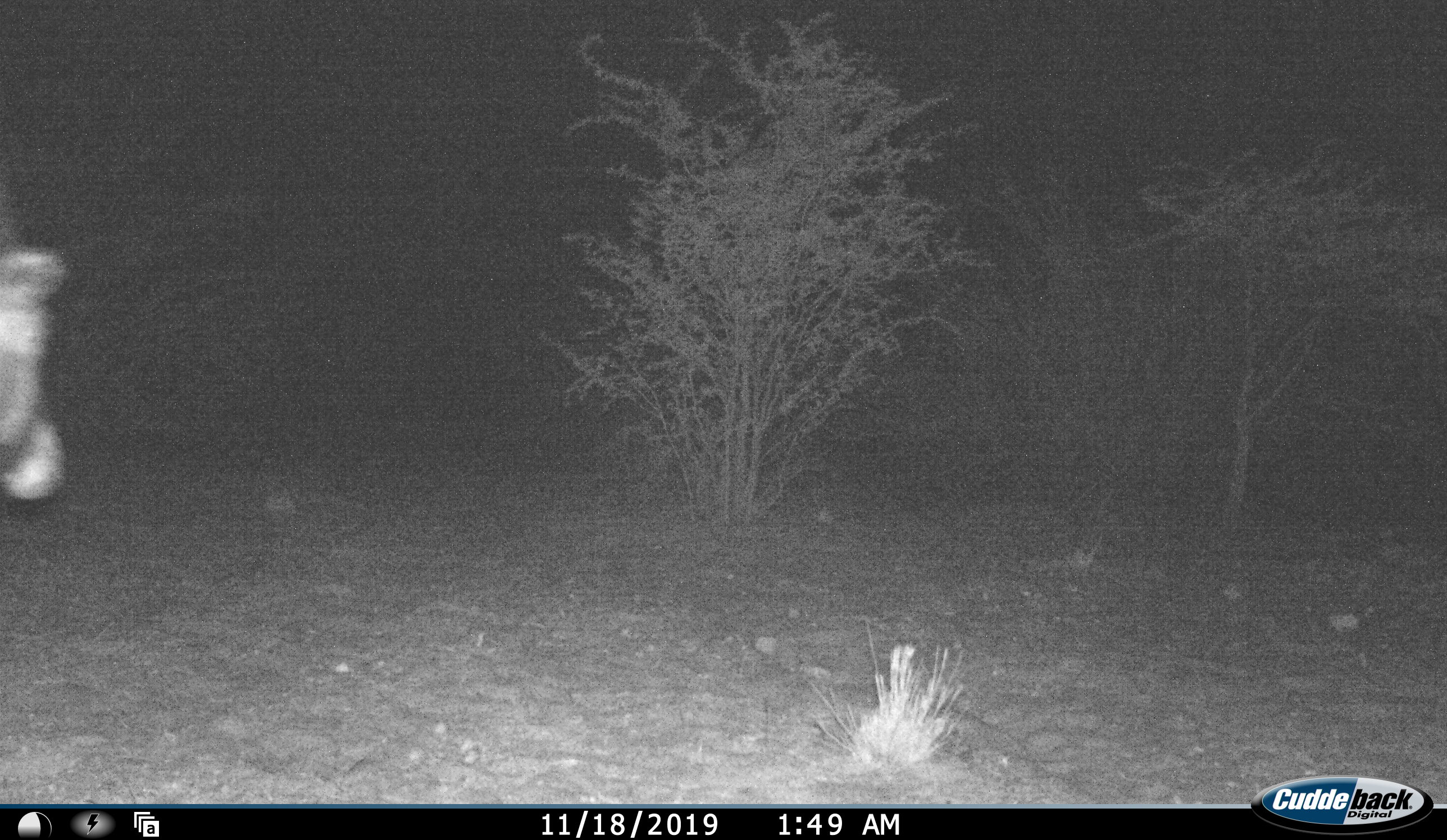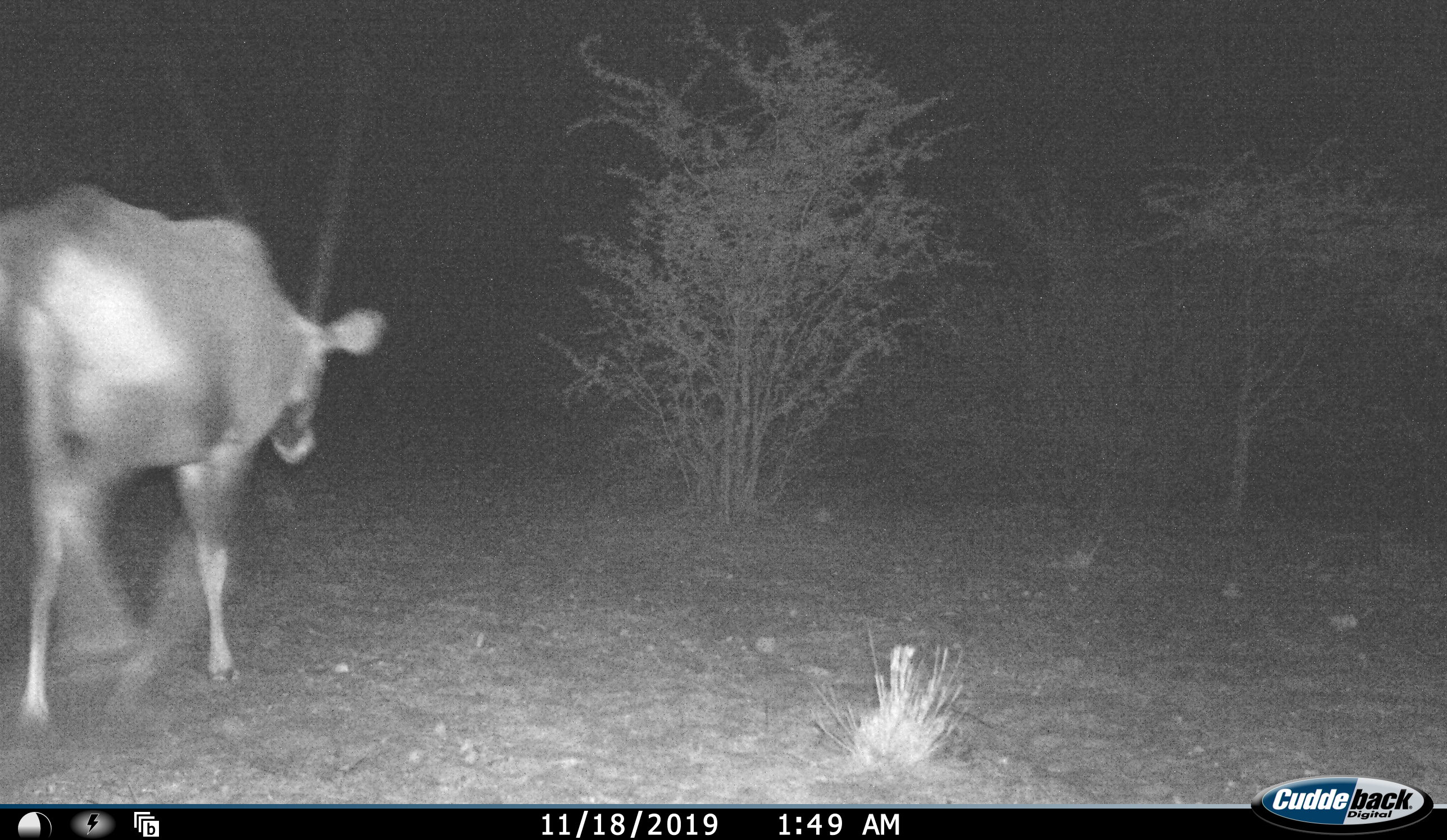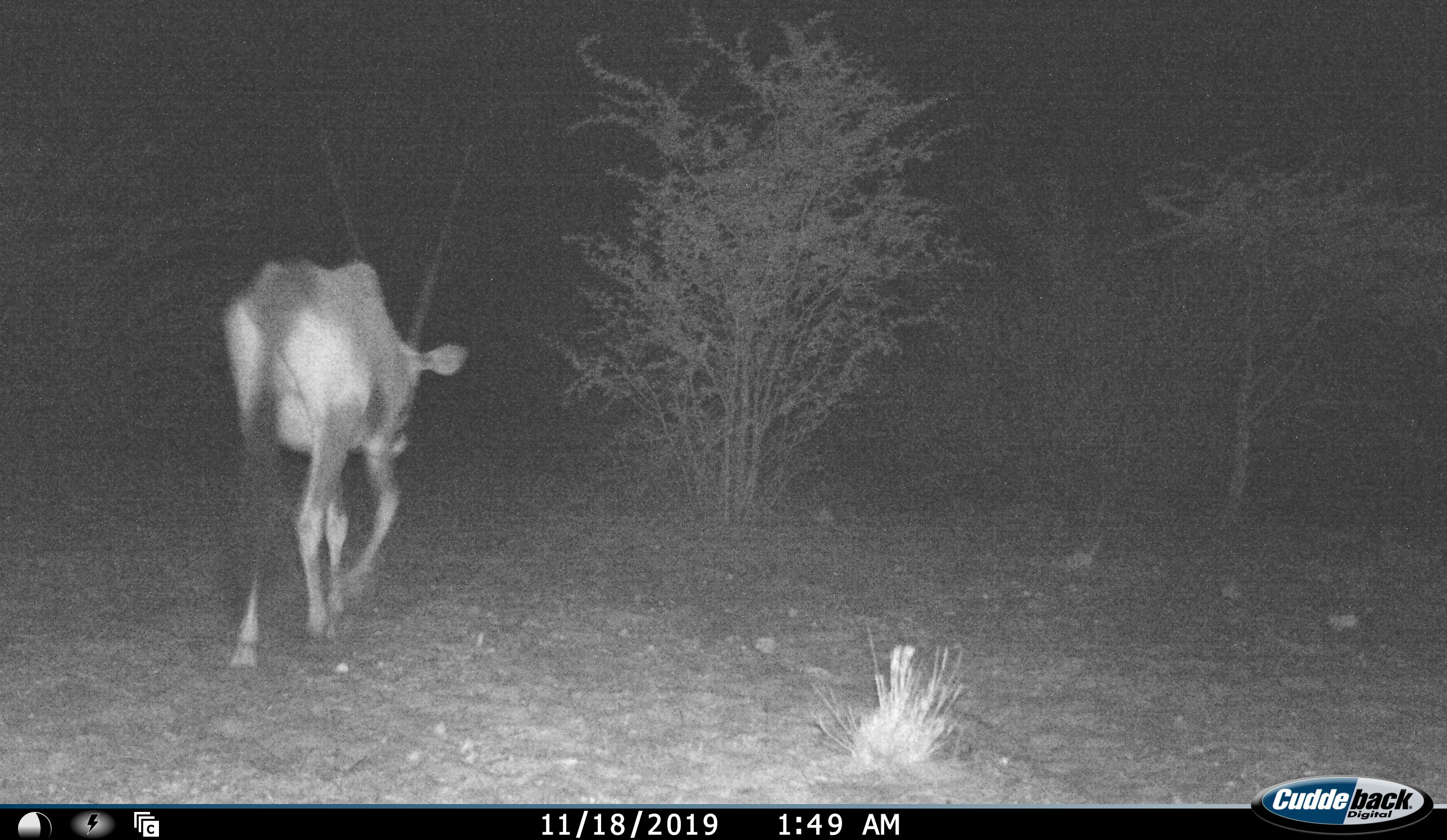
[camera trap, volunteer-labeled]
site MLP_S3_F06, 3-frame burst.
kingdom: Animalia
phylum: Chordata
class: Mammalia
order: Artiodactyla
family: Bovidae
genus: Oryx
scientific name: Oryx gazella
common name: gemsbok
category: oryx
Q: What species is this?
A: Oryx (gemsbok) (Oryx gazella).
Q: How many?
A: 1.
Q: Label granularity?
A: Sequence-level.